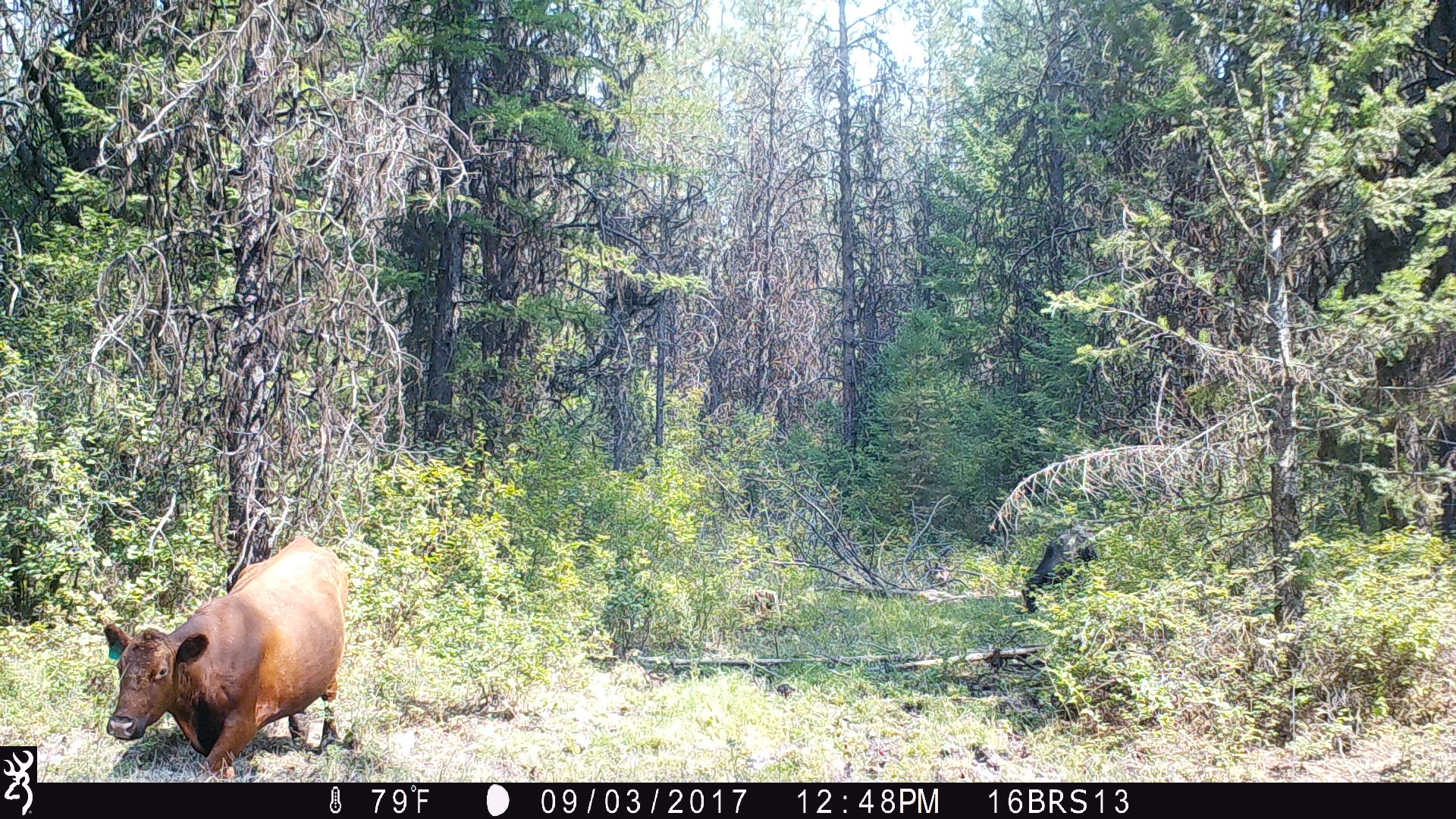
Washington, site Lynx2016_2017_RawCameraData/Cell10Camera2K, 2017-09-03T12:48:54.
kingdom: Animalia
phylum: Chordata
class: Mammalia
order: Artiodactyla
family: Bovidae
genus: Bos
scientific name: Bos taurus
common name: domestic cattle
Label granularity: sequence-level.